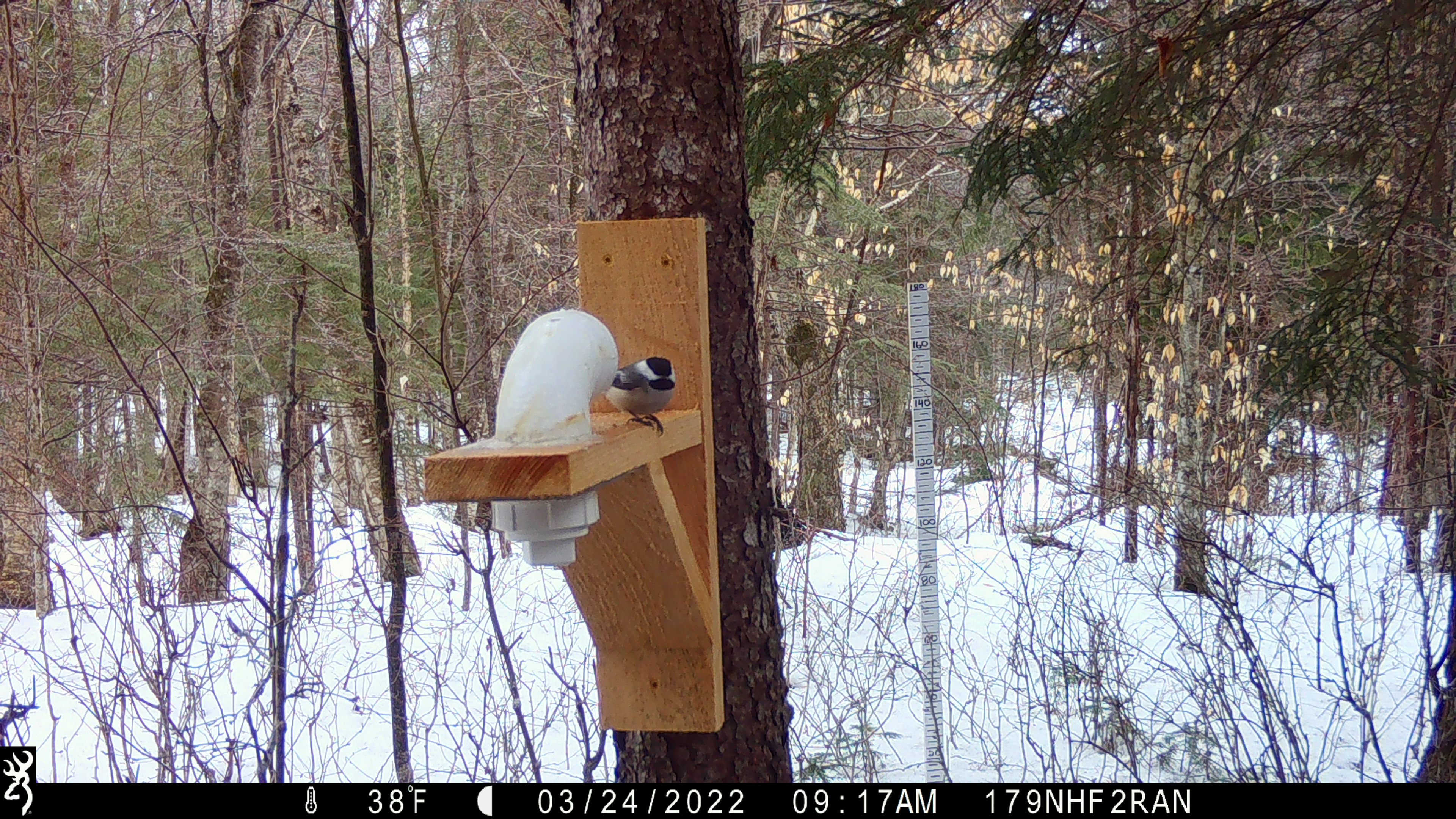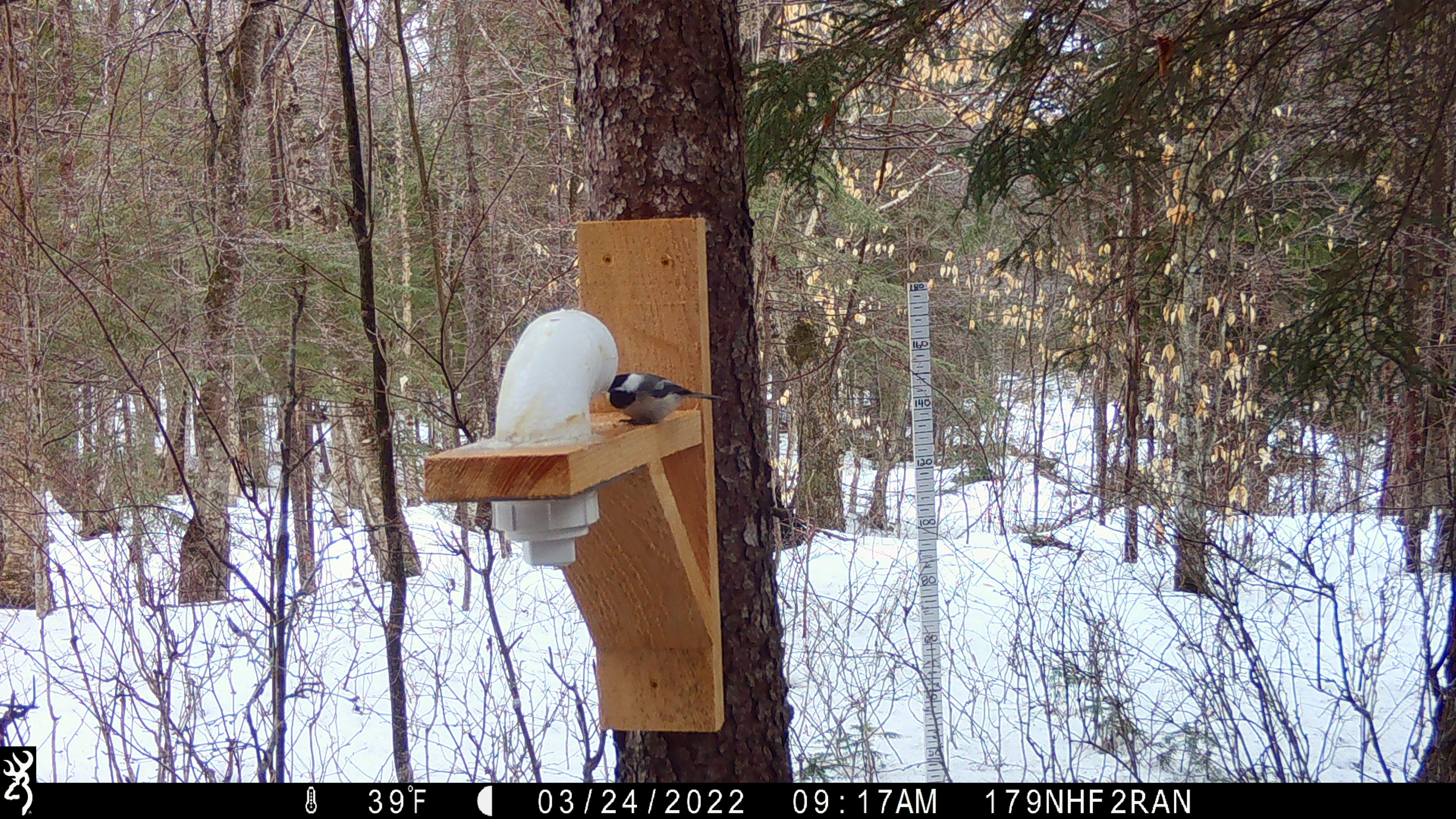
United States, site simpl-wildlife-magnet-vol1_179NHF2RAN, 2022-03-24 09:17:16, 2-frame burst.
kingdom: Animalia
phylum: Chordata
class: Aves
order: Passeriformes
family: Paridae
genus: Poecile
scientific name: Poecile atricapillus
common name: black-capped chickadee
Black-capped chickadee (Poecile atricapillus).